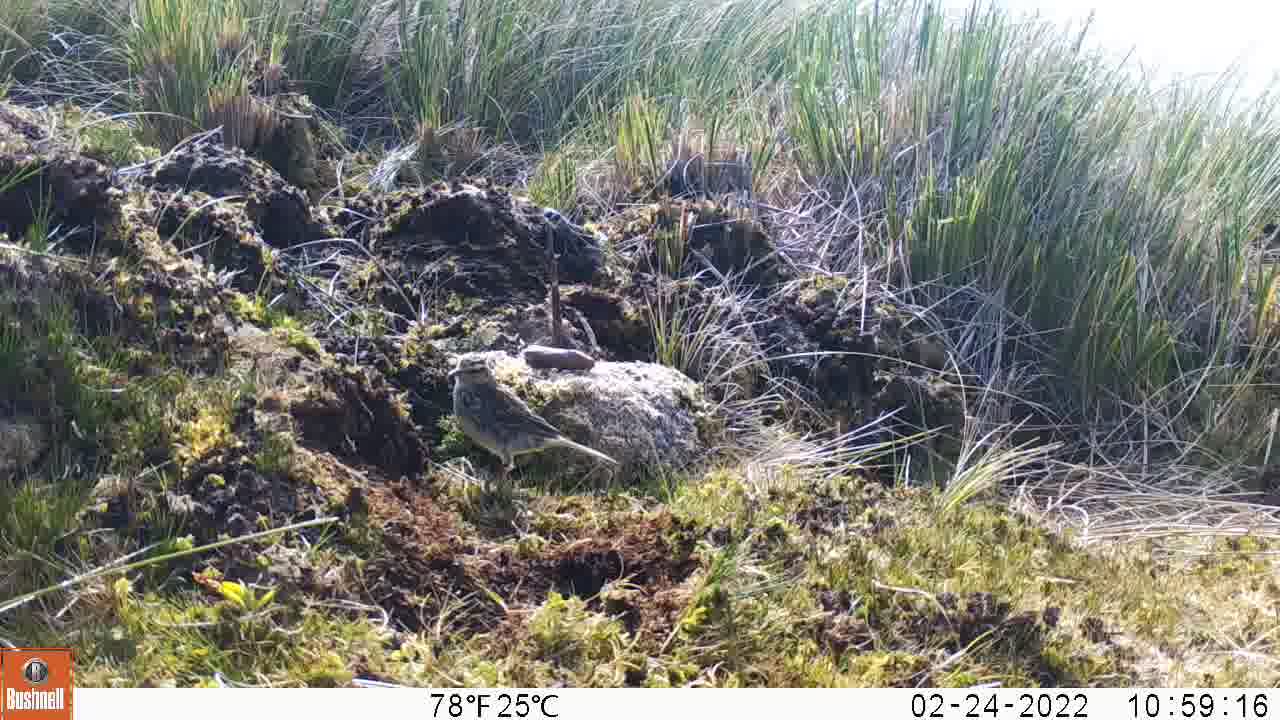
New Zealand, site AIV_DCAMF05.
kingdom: Animalia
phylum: Chordata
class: Aves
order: Passeriformes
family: Motacillidae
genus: Anthus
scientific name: Anthus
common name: pipit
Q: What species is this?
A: Pipit (Anthus).